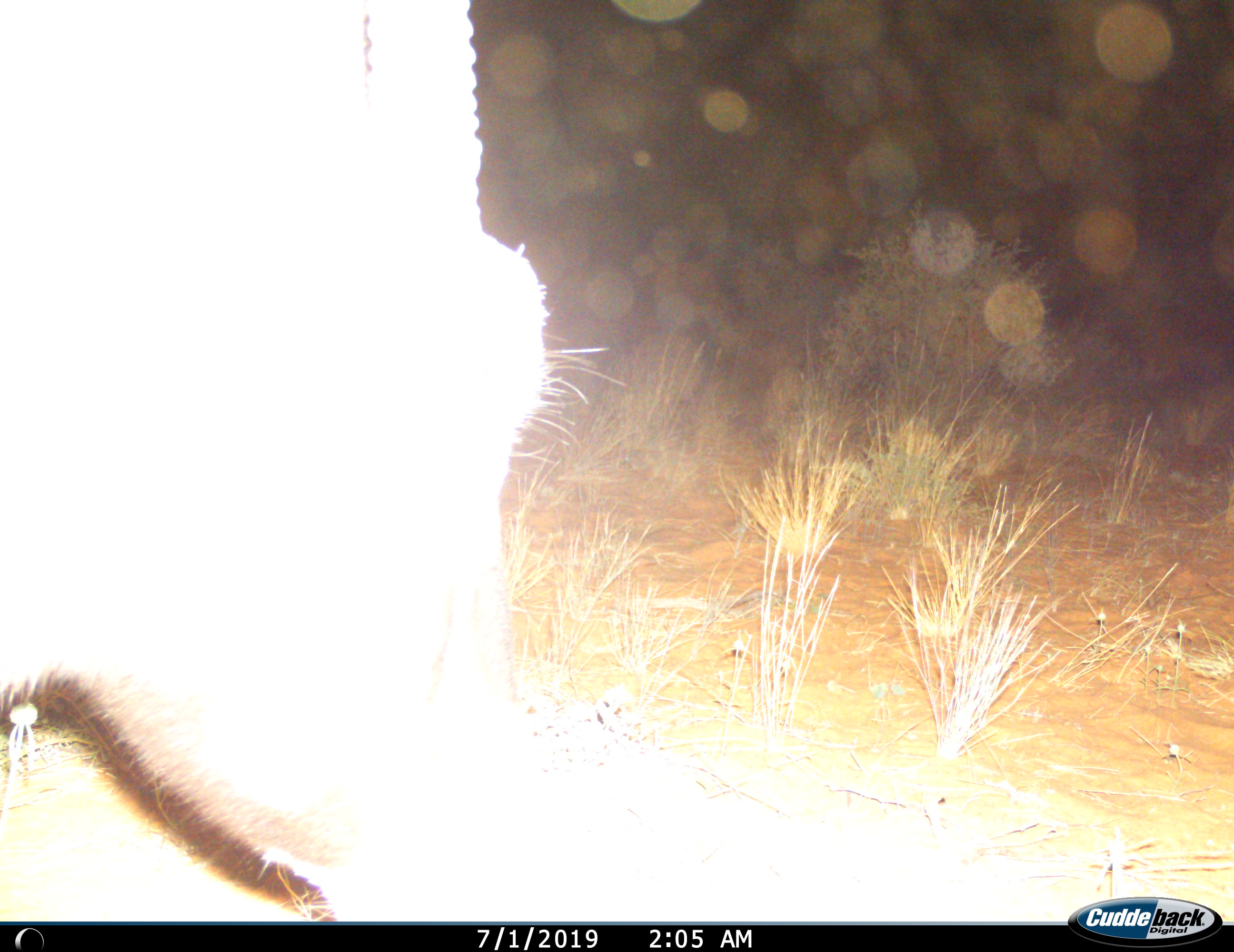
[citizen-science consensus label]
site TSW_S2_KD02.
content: unidentified animal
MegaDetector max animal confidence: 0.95